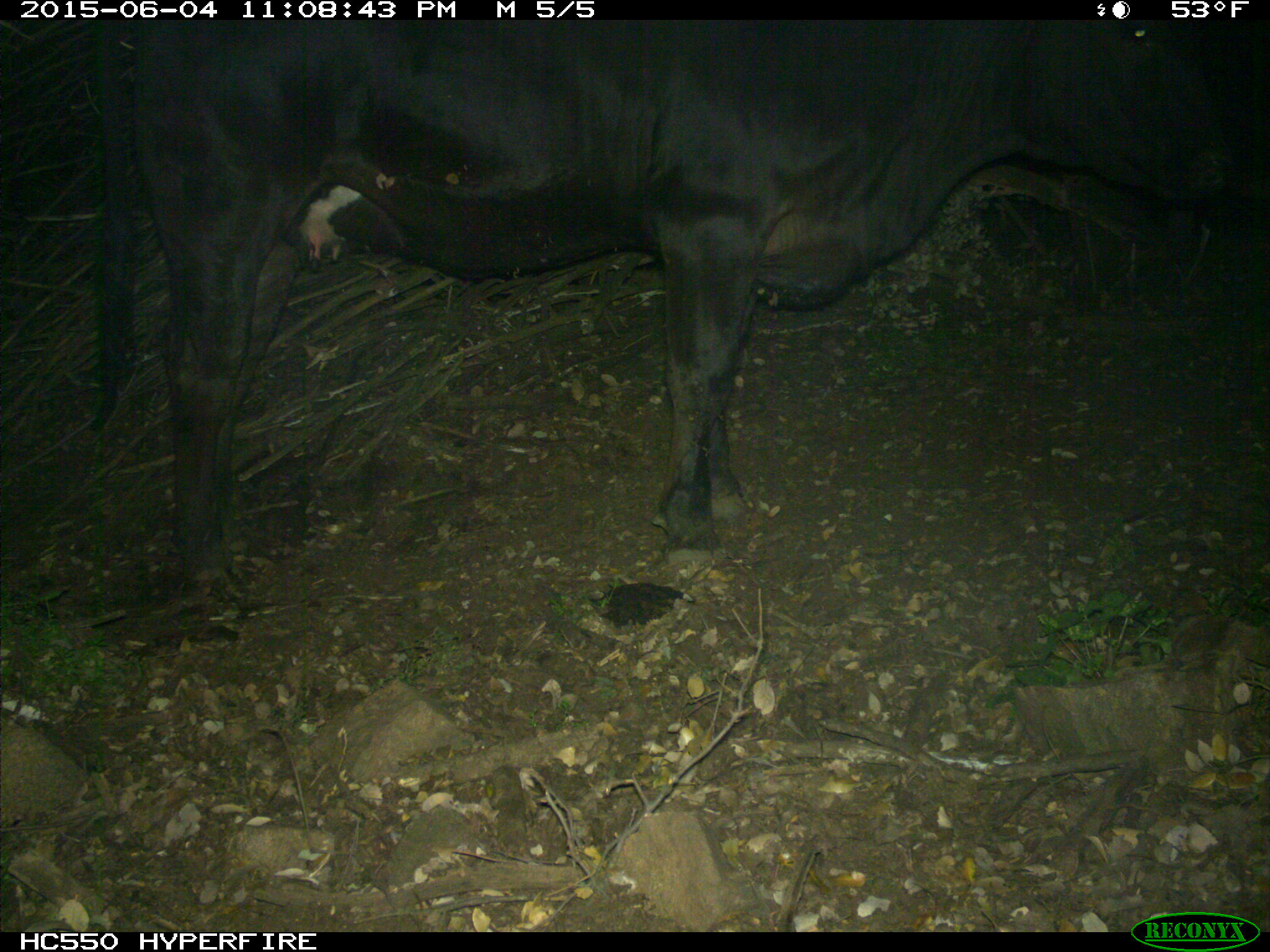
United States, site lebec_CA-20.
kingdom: Animalia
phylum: Chordata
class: Mammalia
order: Artiodactyla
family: Bovidae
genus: Bos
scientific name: Bos taurus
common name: domestic cow